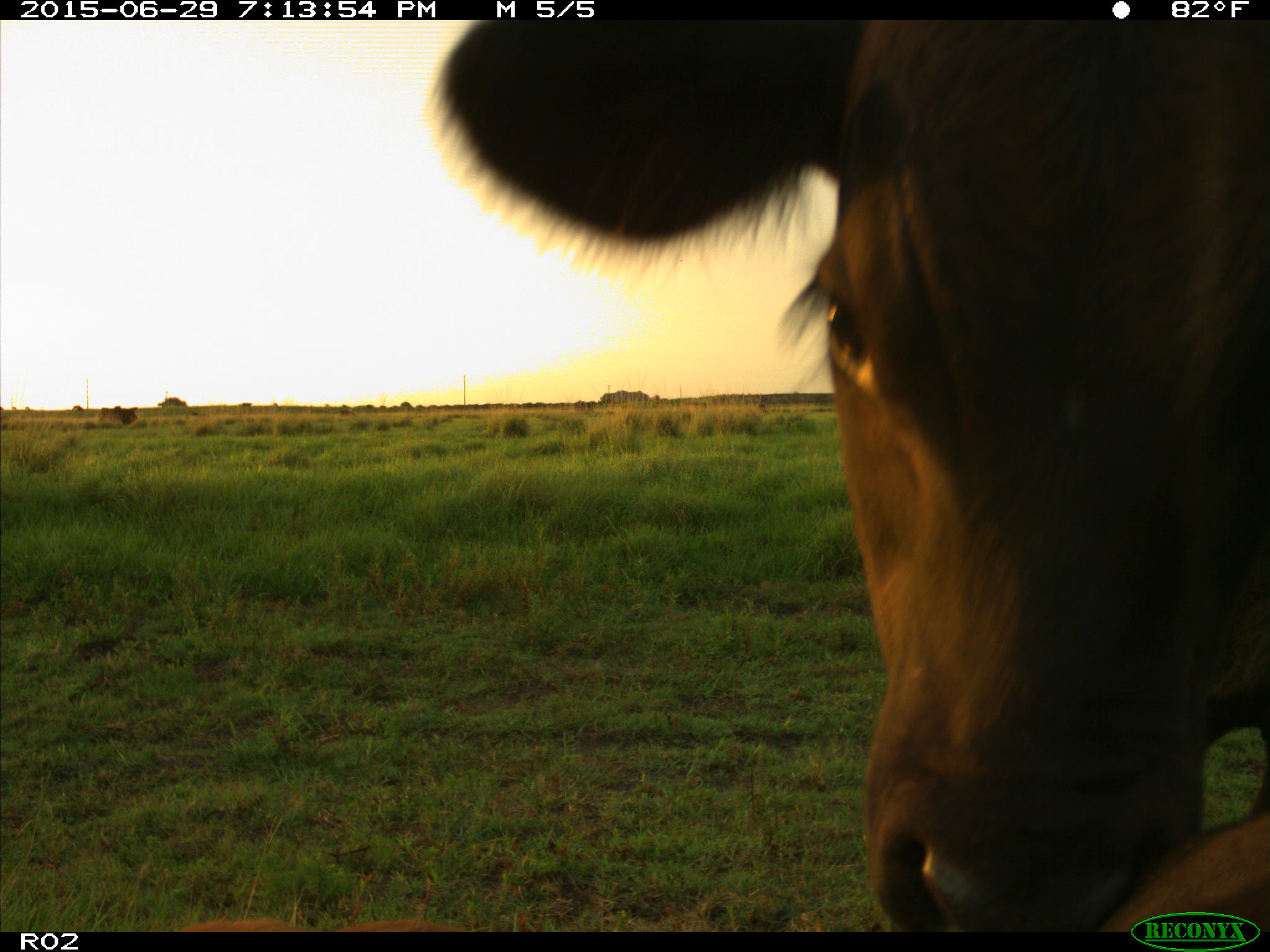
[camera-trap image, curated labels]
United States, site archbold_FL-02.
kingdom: Animalia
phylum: Chordata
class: Mammalia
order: Artiodactyla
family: Bovidae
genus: Bos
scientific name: Bos taurus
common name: domestic cow